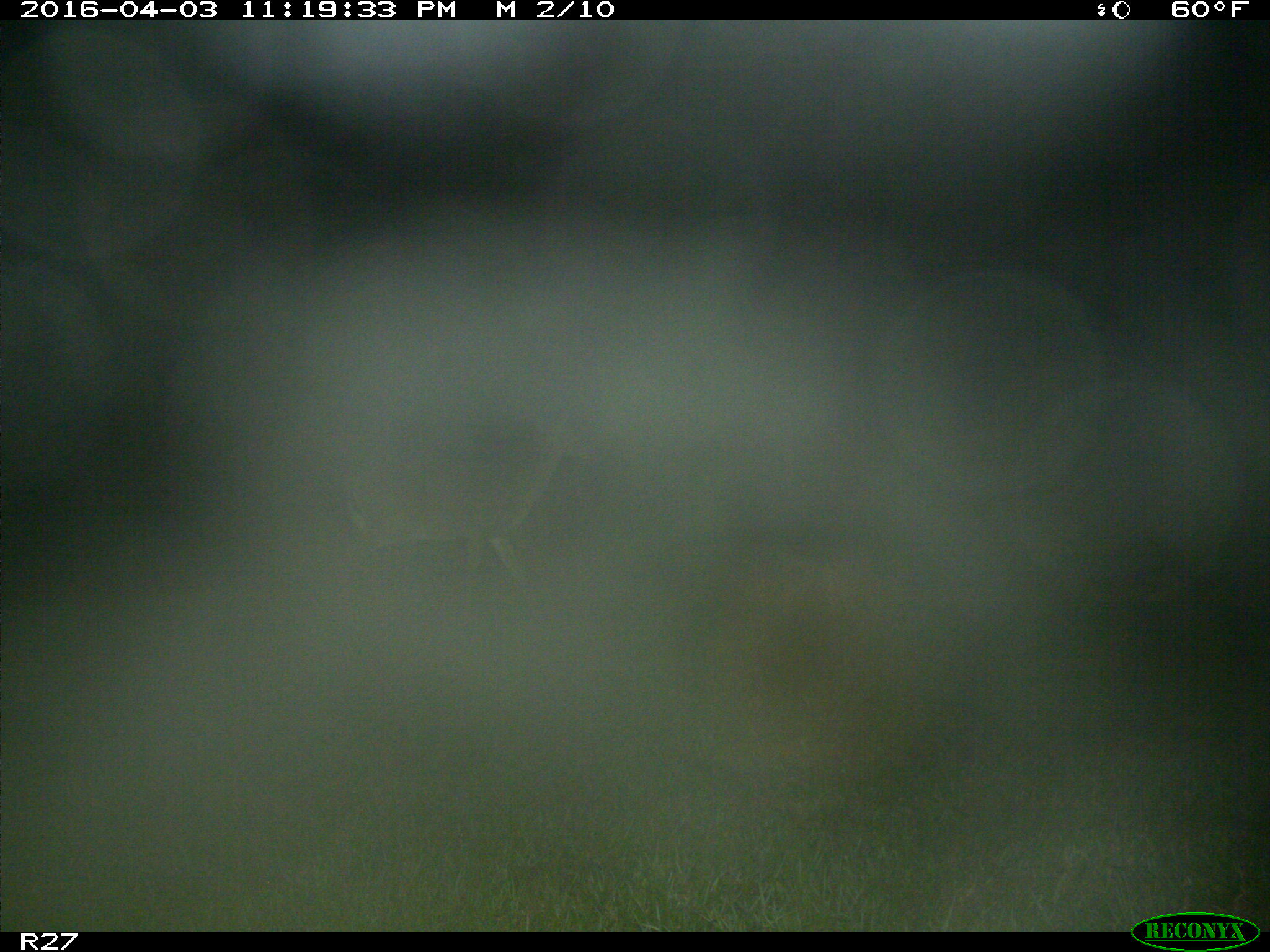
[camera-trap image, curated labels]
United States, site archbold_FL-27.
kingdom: Animalia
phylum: Chordata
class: Mammalia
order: Artiodactyla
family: Cervidae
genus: Odocoileus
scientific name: Odocoileus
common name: deer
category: unidentified deer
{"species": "unidentified deer (deer) (Odocoileus)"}